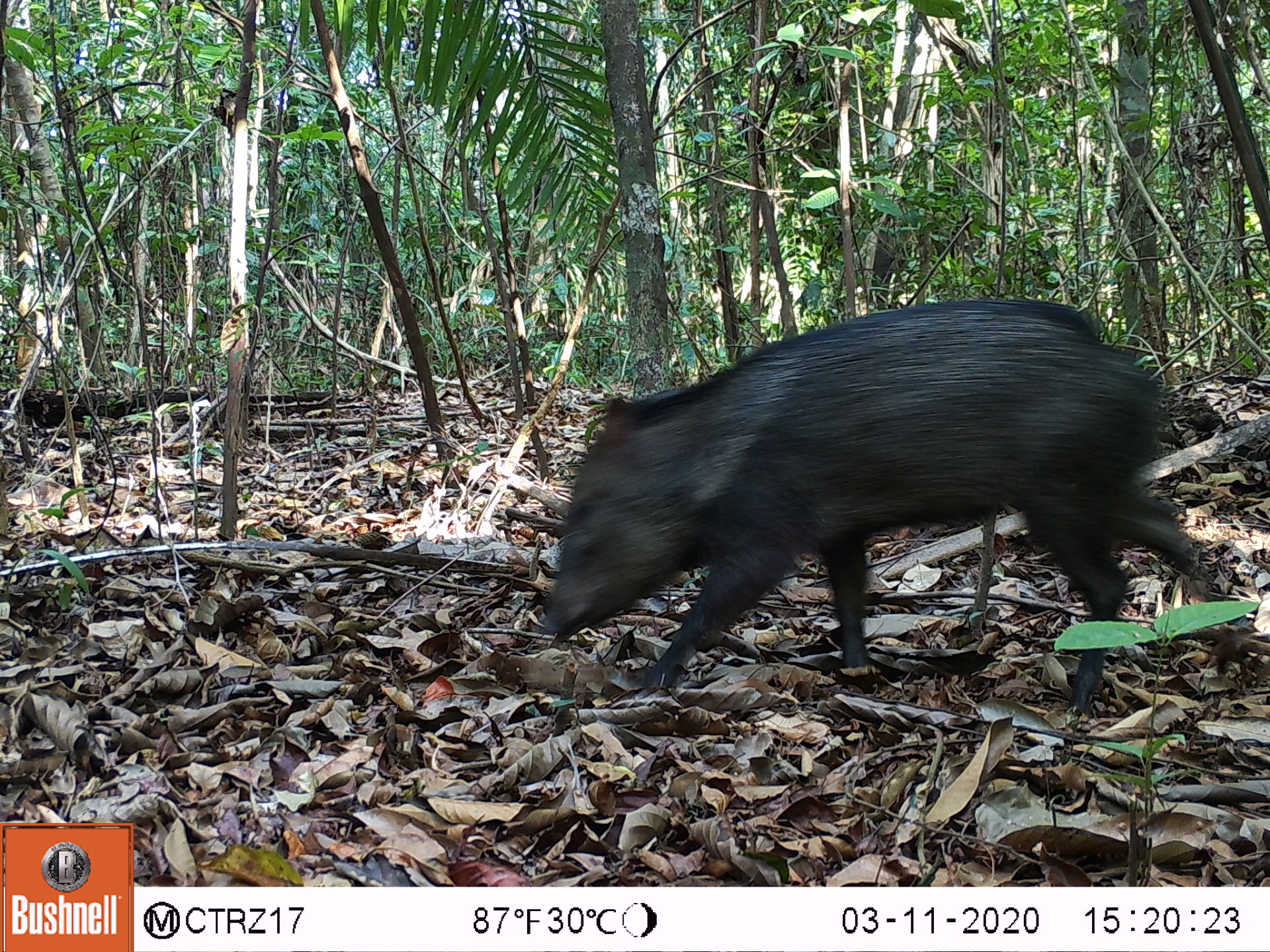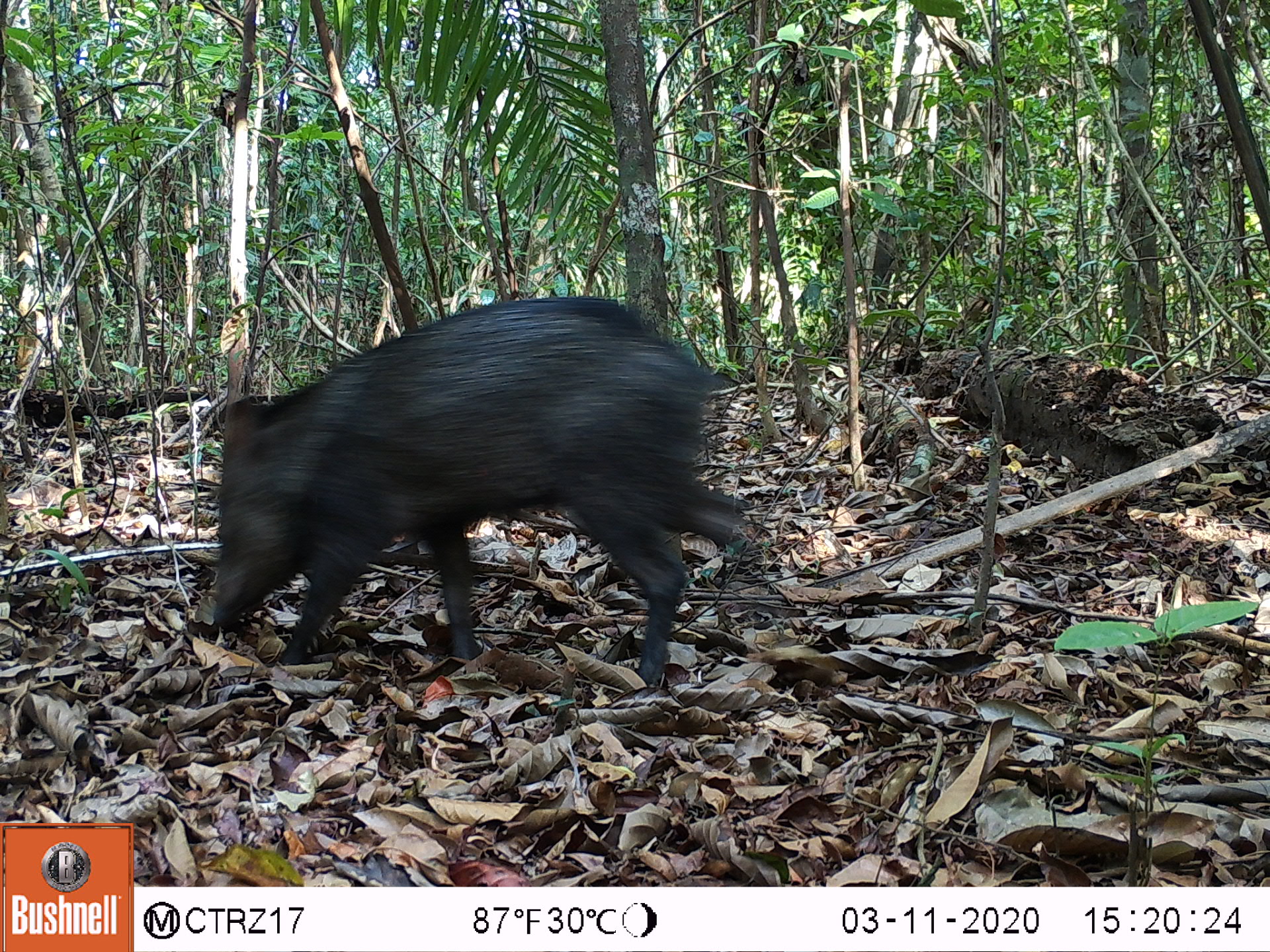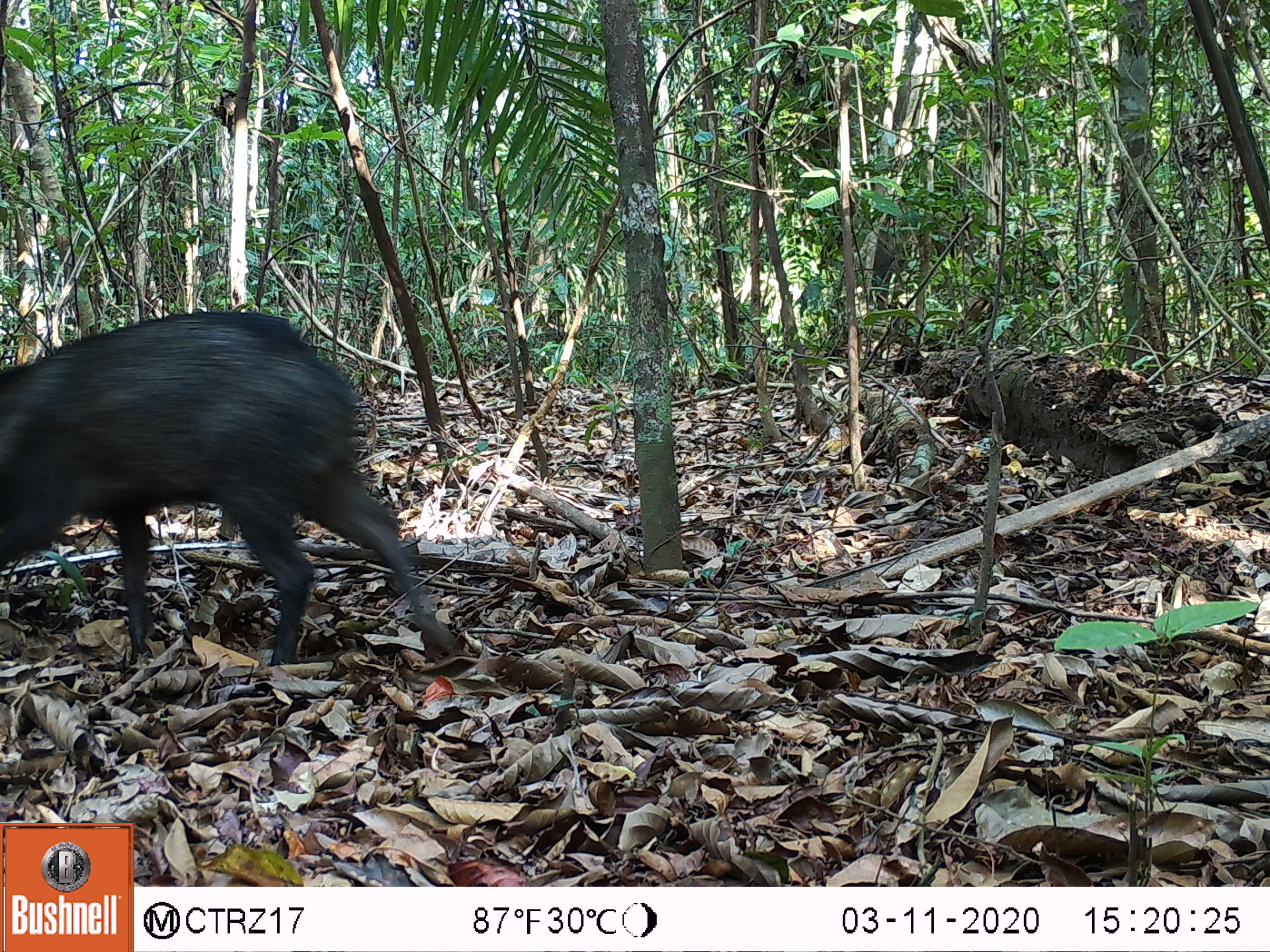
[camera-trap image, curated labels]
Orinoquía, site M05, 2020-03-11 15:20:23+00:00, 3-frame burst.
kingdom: Animalia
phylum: Chordata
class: Mammalia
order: Artiodactyla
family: Tayassuidae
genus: Pecari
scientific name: Pecari tajacu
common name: collared peccary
Collared peccary (Pecari tajacu).